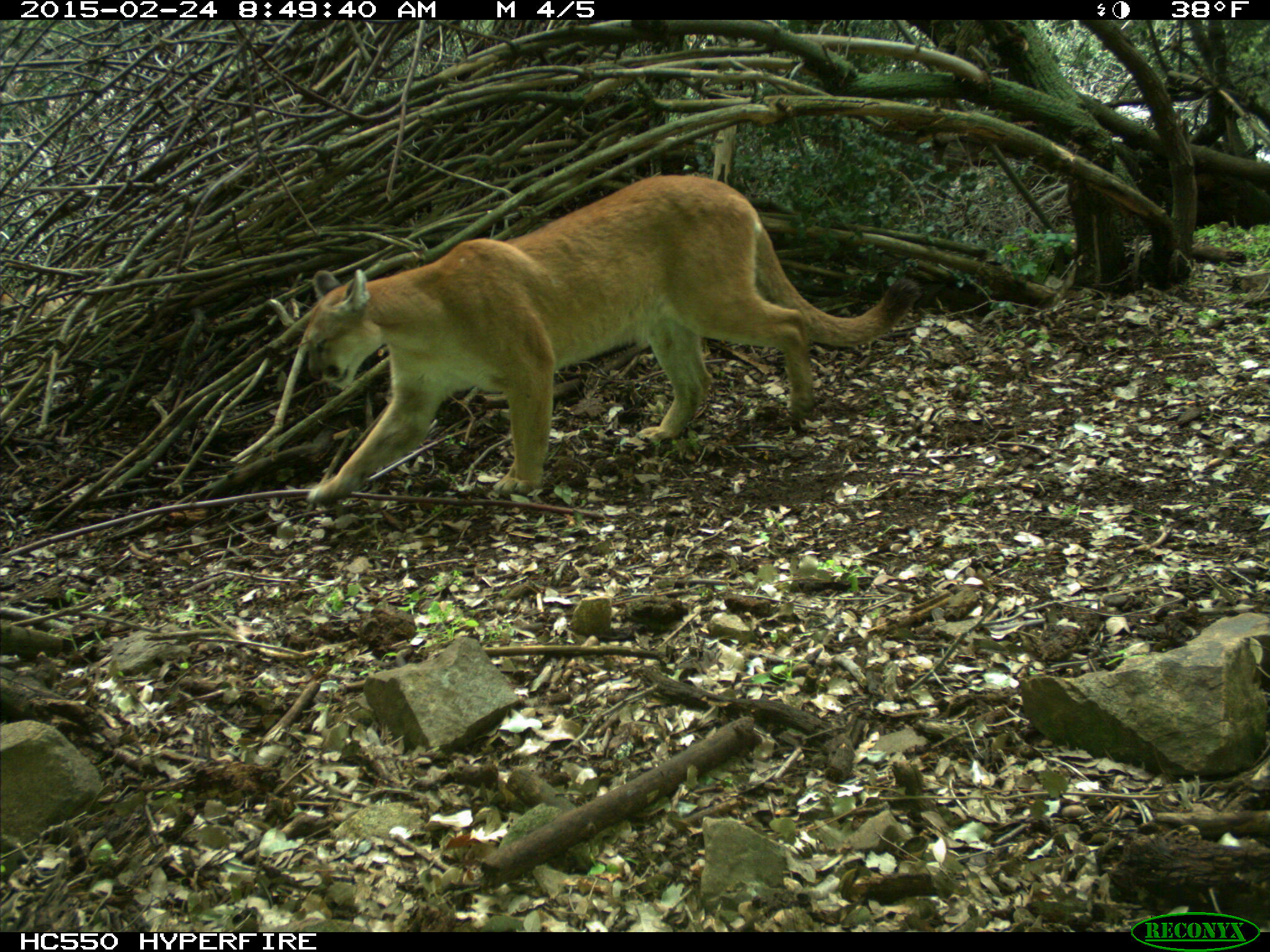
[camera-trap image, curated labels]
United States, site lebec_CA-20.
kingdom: Animalia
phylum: Chordata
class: Mammalia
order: Carnivora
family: Felidae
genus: Puma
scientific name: Puma concolor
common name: mountain lion